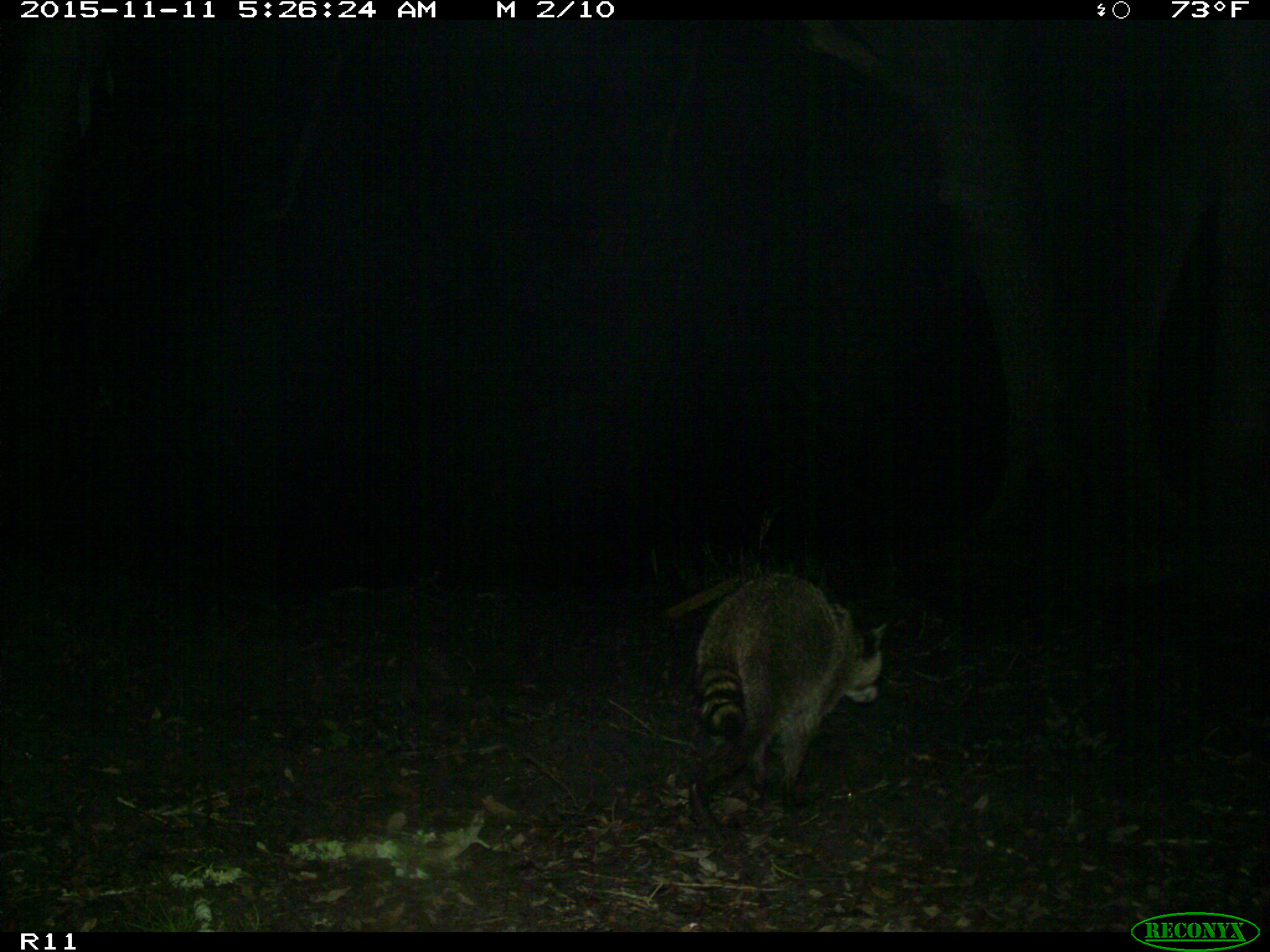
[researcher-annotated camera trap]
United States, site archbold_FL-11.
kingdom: Animalia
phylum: Chordata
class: Mammalia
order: Carnivora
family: Procyonidae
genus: Procyon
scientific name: Procyon lotor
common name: common raccoon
Procyon lotor (common raccoon).